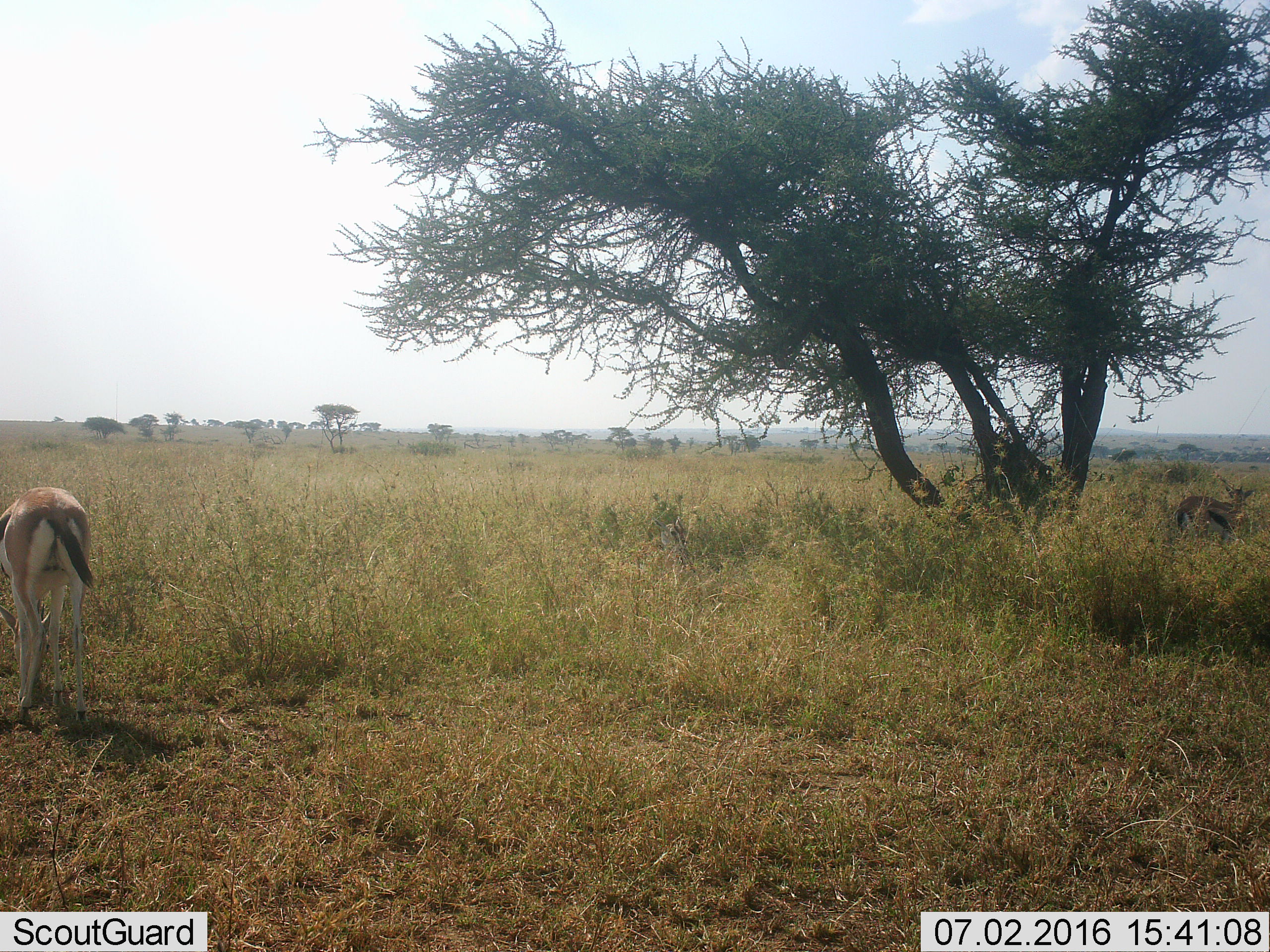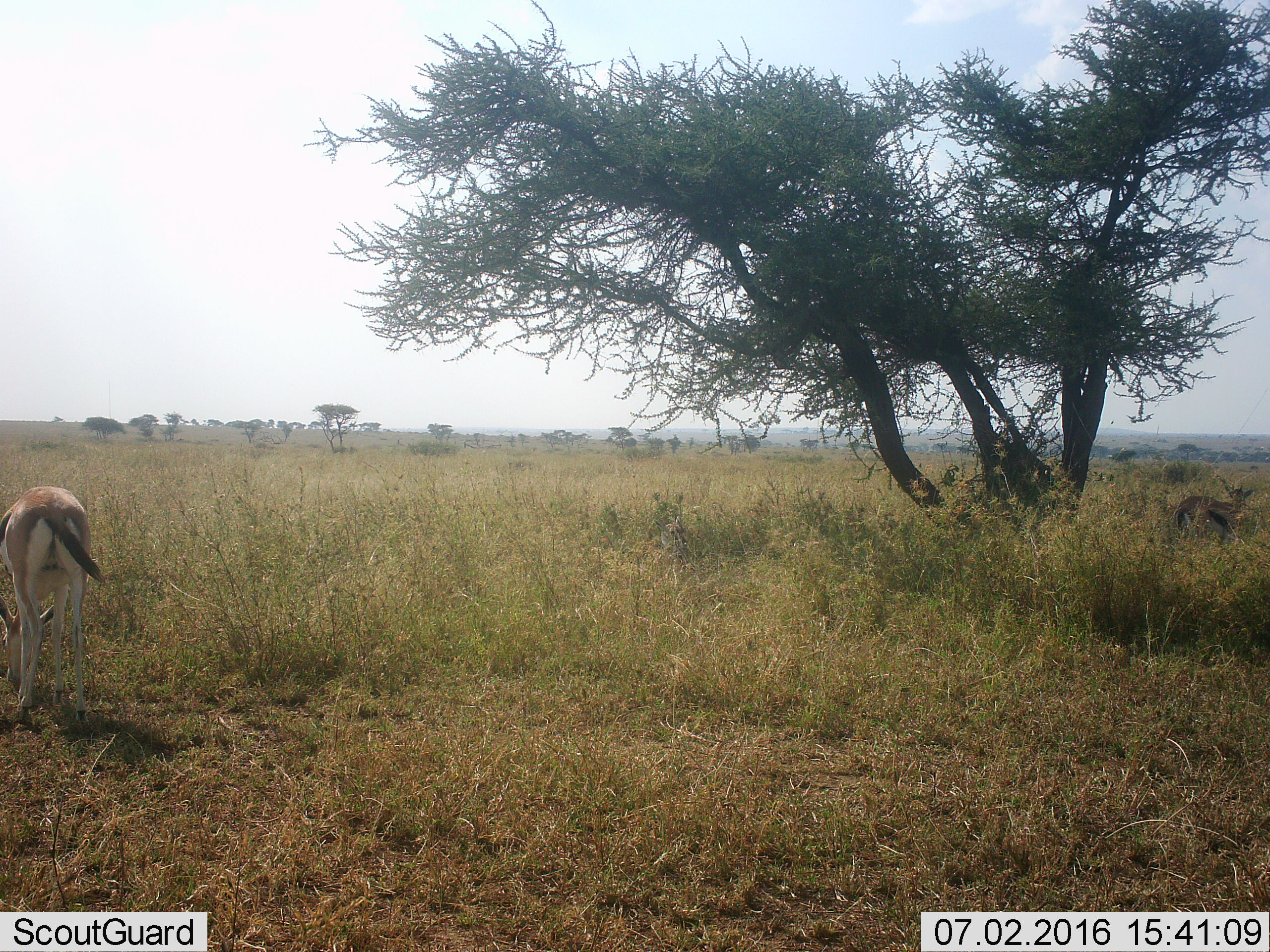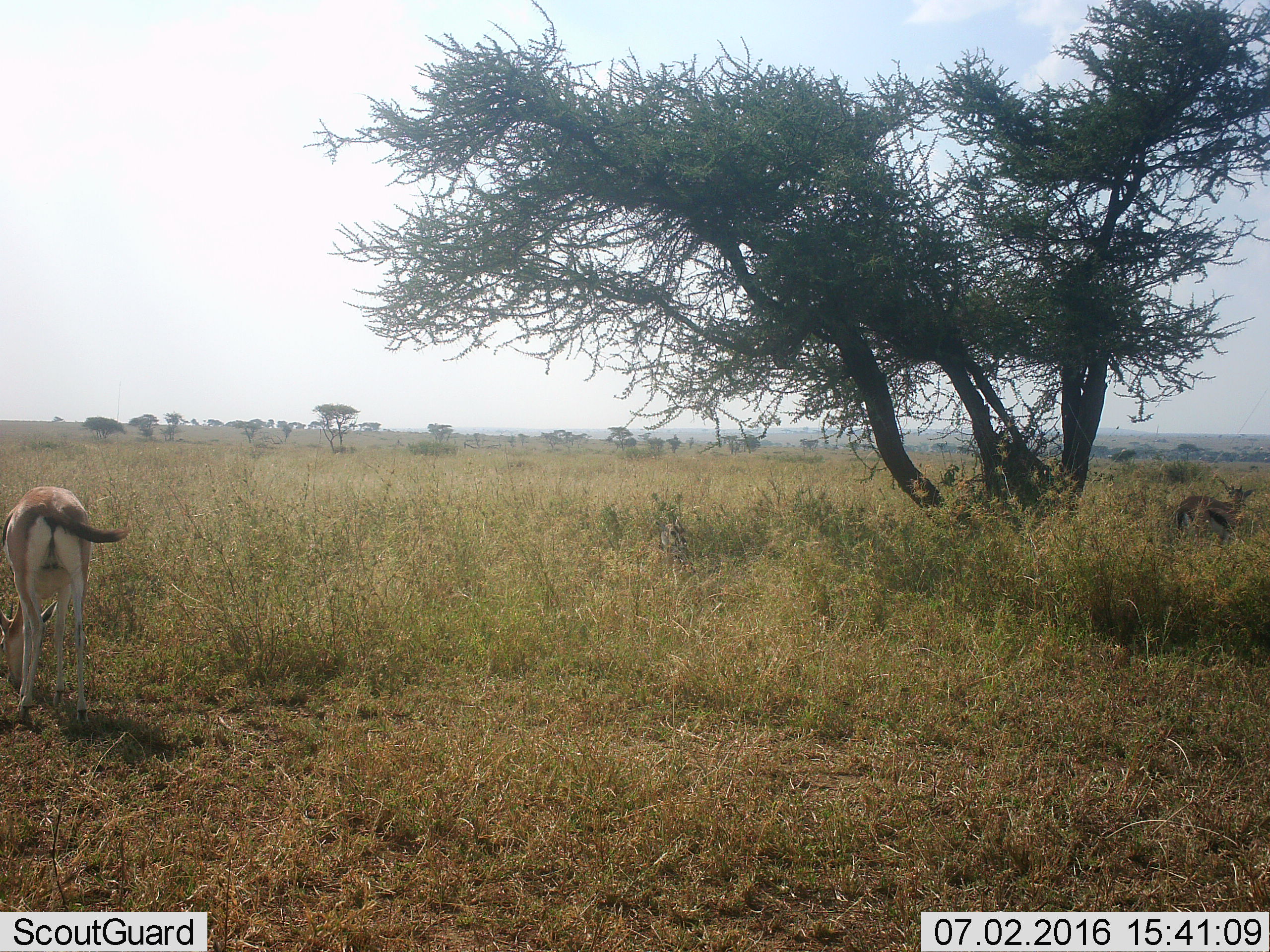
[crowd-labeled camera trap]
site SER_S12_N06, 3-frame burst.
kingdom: Animalia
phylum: Chordata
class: Mammalia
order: Artiodactyla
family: Bovidae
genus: Eudorcas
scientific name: Eudorcas thomsonii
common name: thomson's gazelle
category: gazellethomsons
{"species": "gazellethomsons (thomson's gazelle) (Eudorcas thomsonii)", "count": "2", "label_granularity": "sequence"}